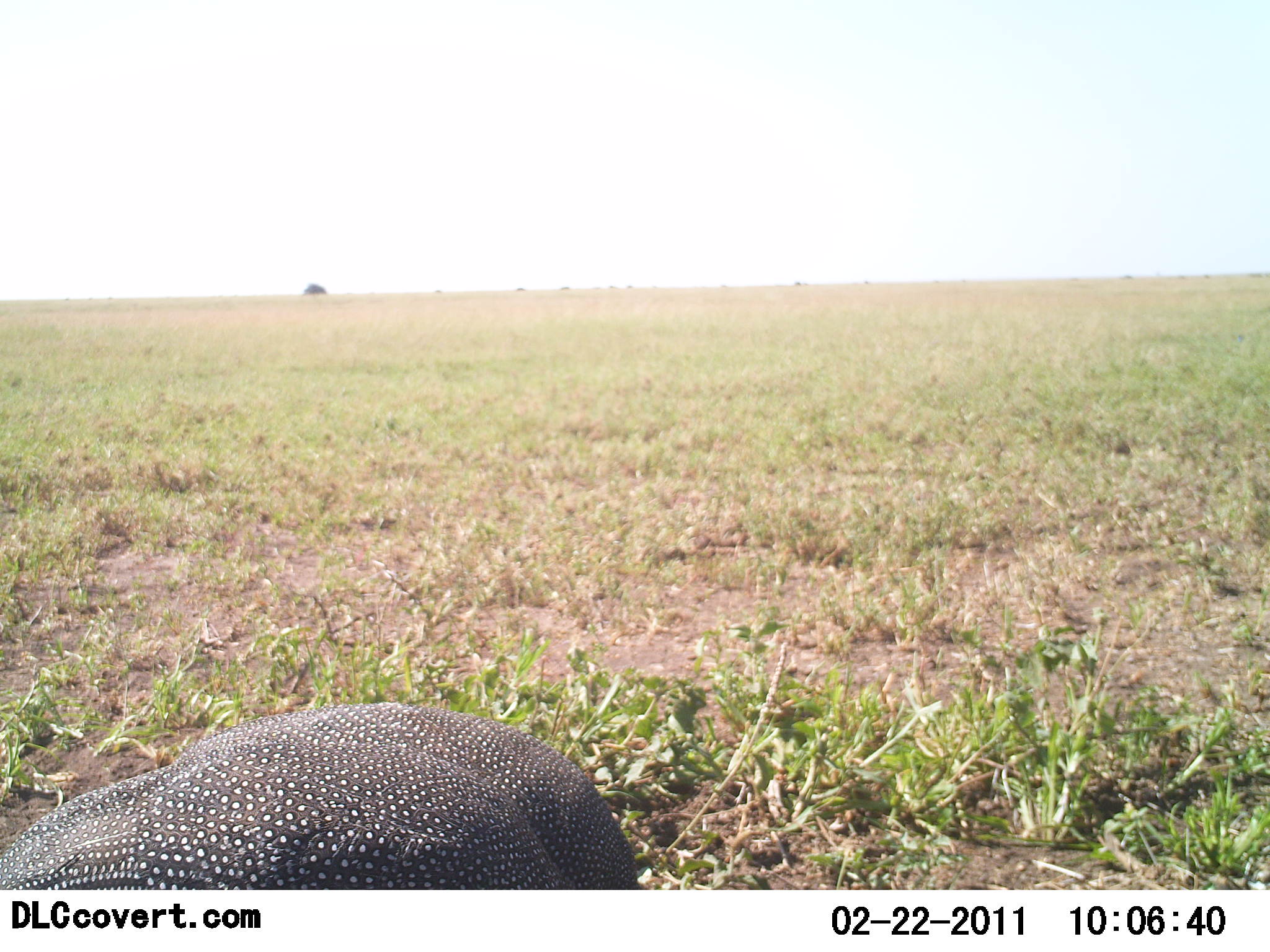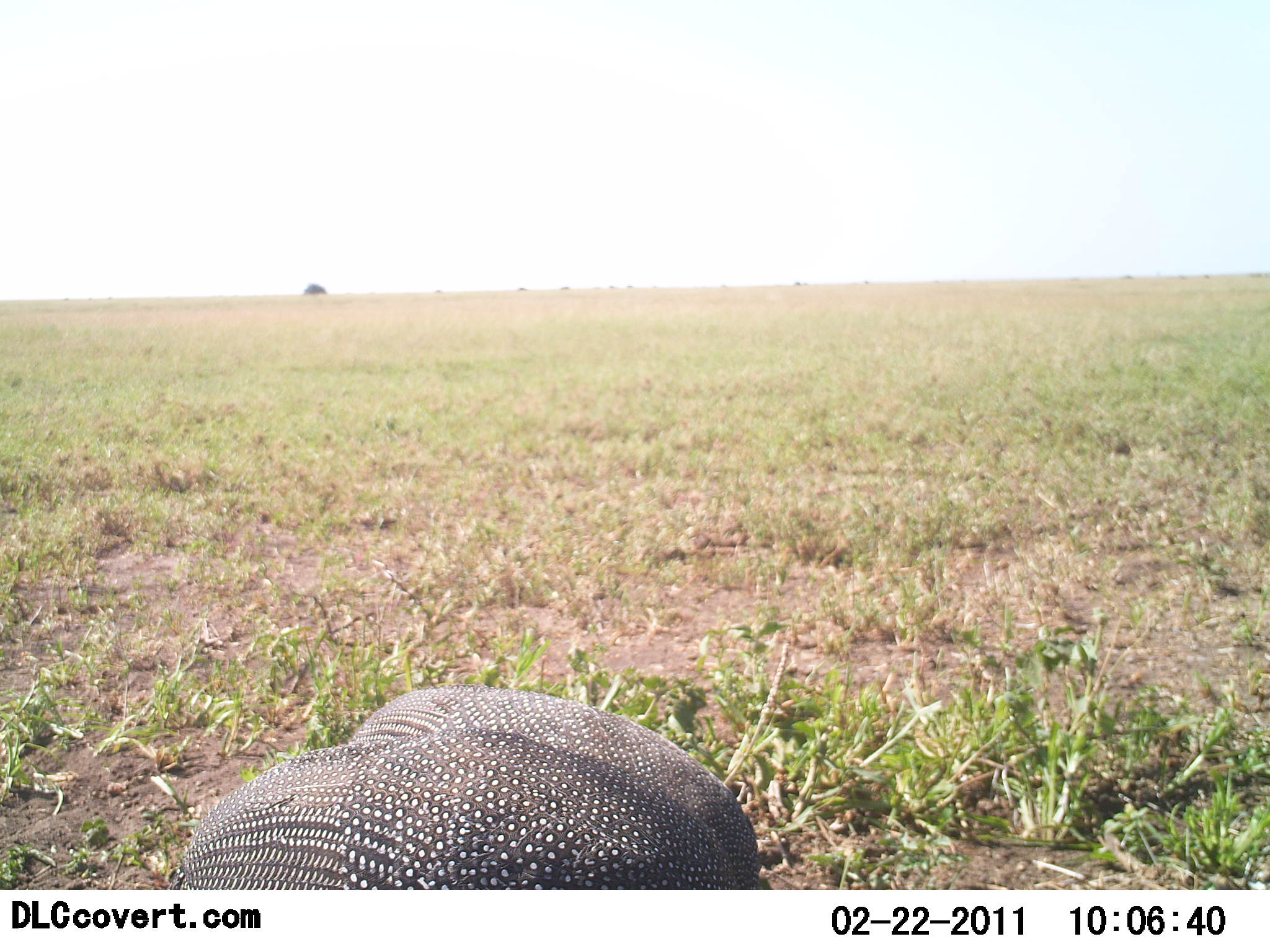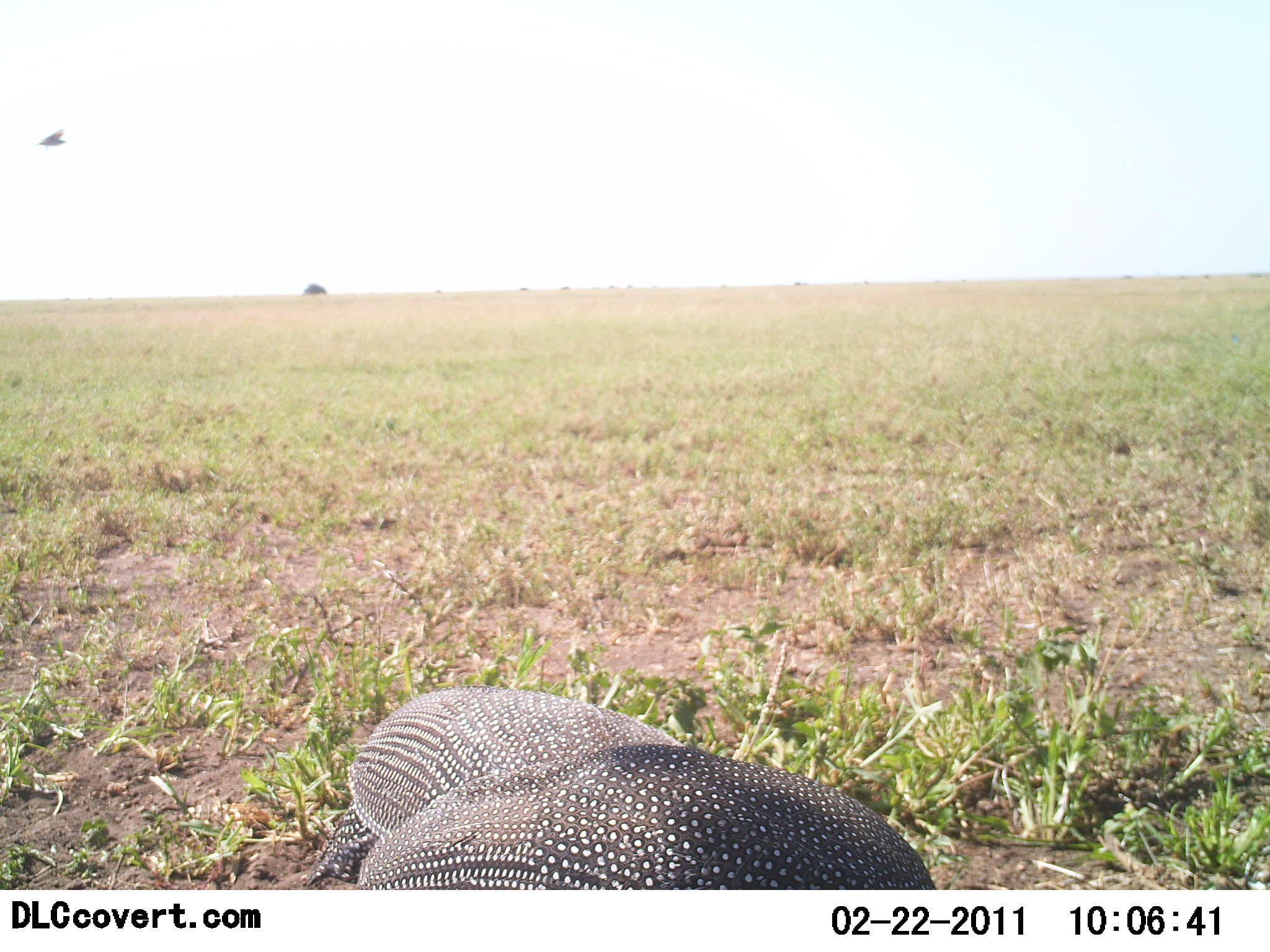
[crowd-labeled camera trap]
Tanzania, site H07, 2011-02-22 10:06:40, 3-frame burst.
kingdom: Animalia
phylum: Chordata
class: Aves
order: Galliformes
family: Numididae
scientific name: Numididae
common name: guinea fowl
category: guineafowl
Guineafowl (guinea fowl) (Numididae), count 2. Behavior (volunteer vote fractions): standing 36%, resting 7%, moving 36%, interacting 0%. Young present (vote fraction): 0%. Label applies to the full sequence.